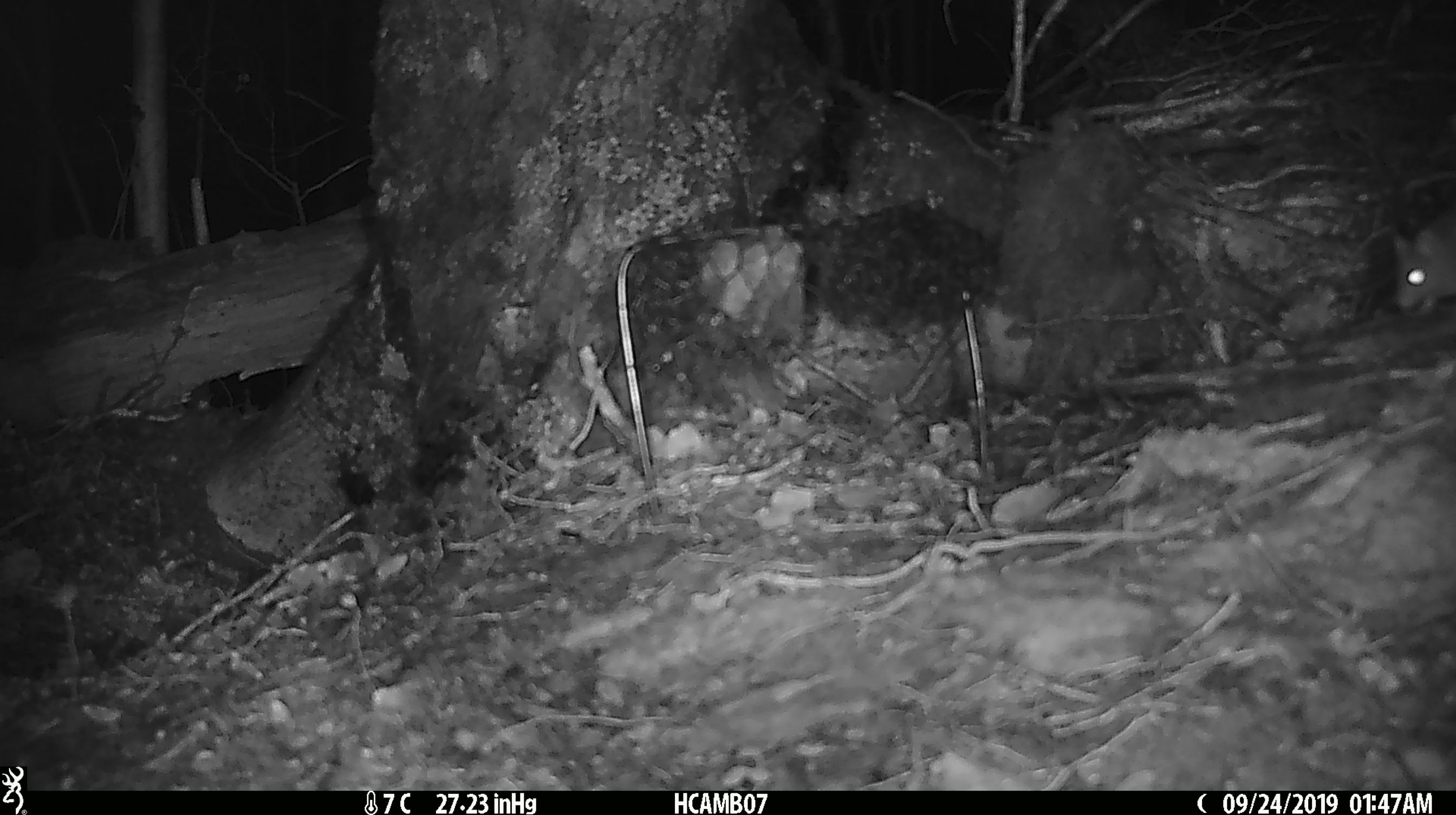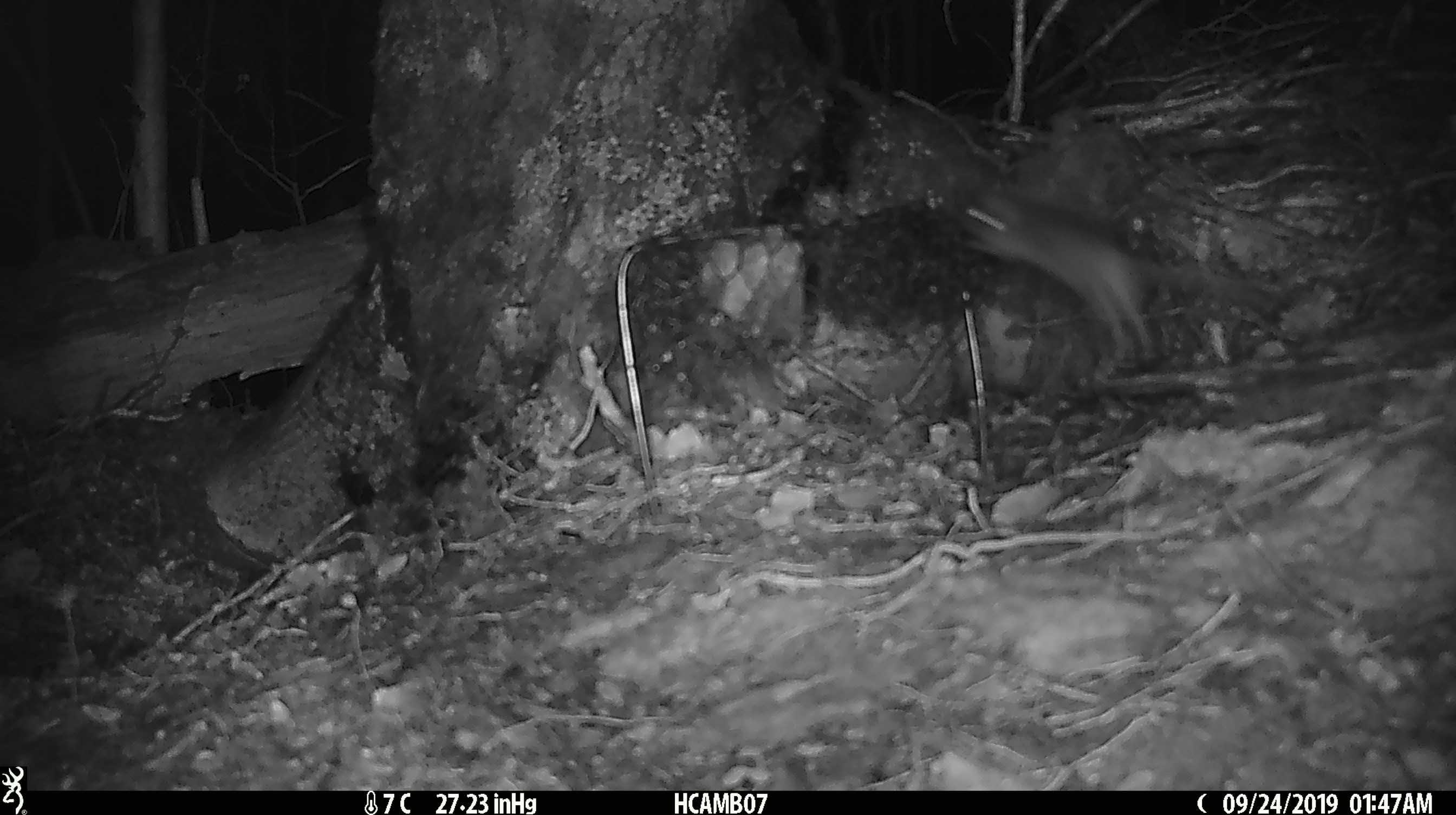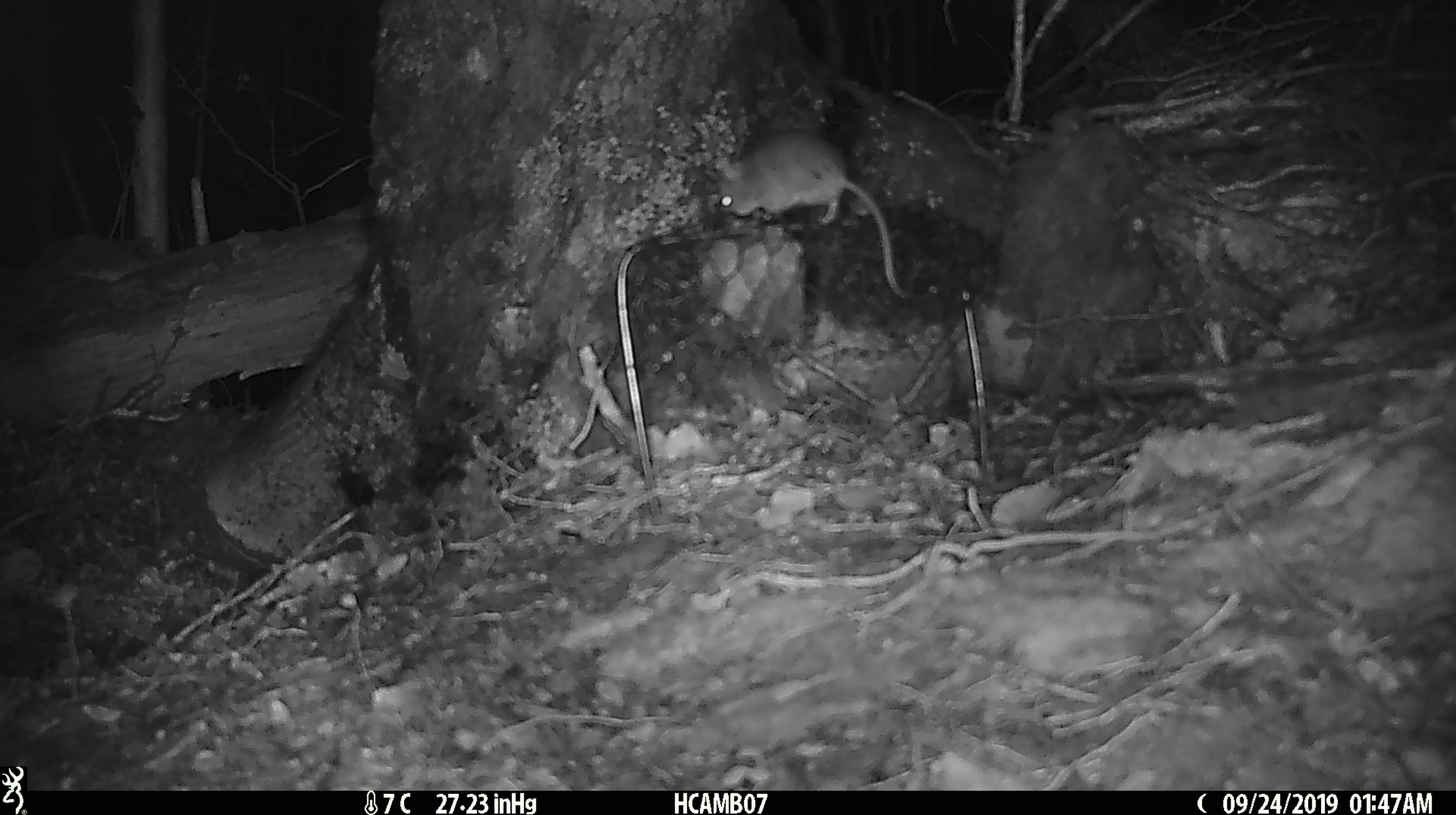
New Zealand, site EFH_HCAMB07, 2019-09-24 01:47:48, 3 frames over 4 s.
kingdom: Animalia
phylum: Chordata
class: Mammalia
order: Rodentia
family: Muridae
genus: Mus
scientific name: Mus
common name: mouse